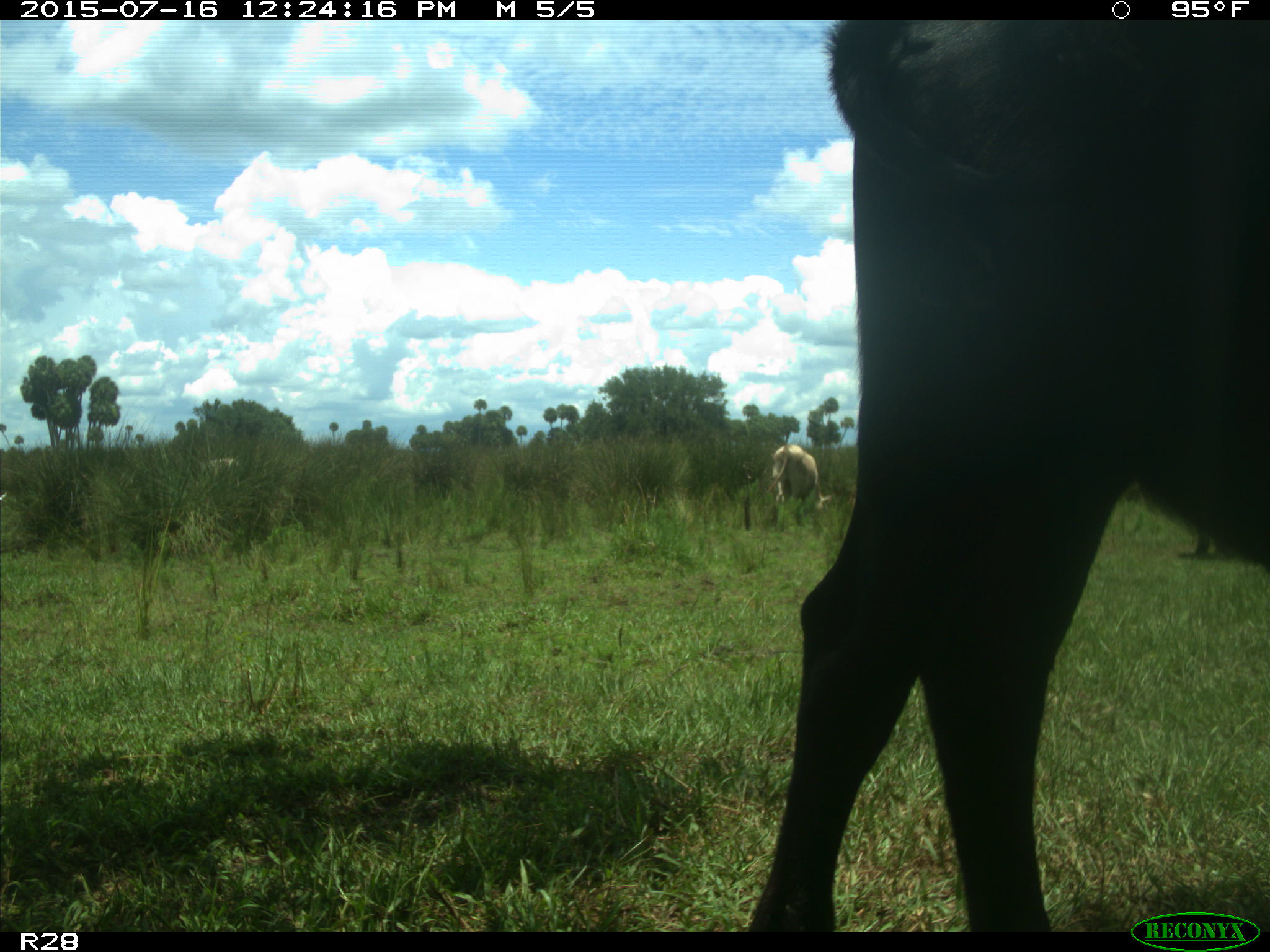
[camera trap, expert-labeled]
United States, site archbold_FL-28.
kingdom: Animalia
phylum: Chordata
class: Mammalia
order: Artiodactyla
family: Bovidae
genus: Bos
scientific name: Bos taurus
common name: domestic cow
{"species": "Bos taurus (domestic cow)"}